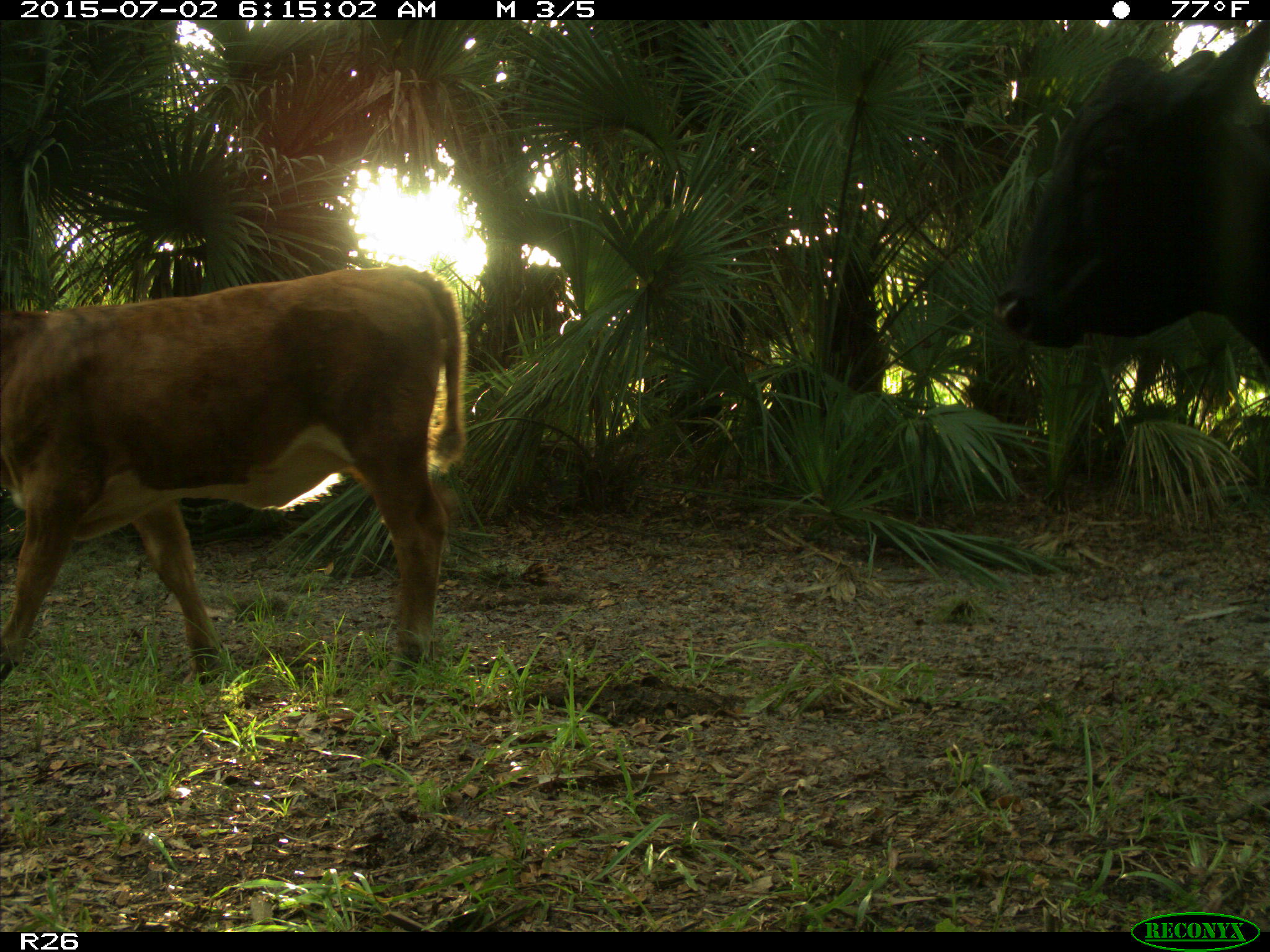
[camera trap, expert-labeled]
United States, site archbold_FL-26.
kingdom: Animalia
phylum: Chordata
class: Mammalia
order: Artiodactyla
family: Bovidae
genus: Bos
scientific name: Bos taurus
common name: domestic cow